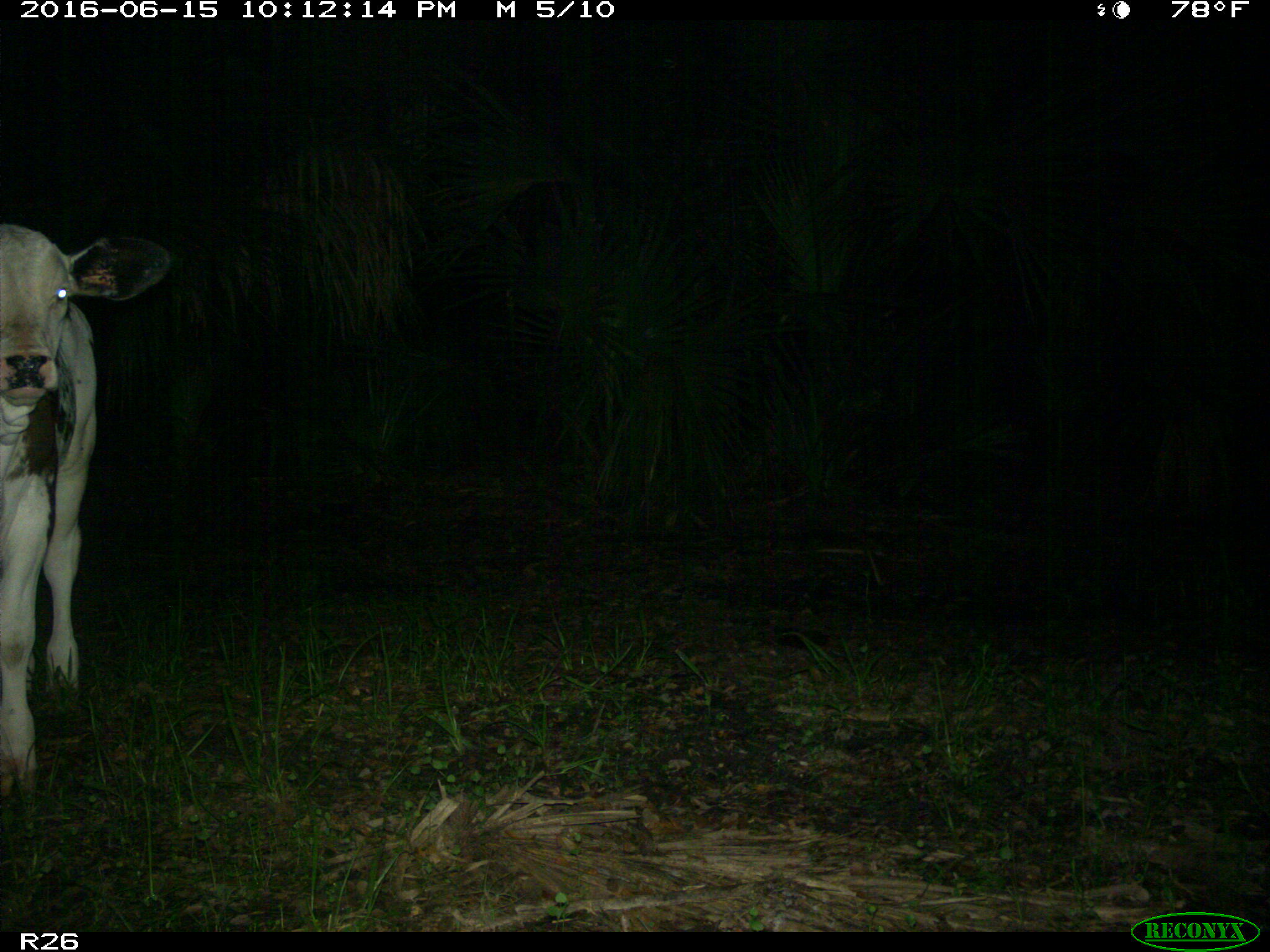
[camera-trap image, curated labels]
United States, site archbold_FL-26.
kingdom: Animalia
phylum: Chordata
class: Mammalia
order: Artiodactyla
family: Bovidae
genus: Bos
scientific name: Bos taurus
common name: domestic cow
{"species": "Bos taurus (domestic cow)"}